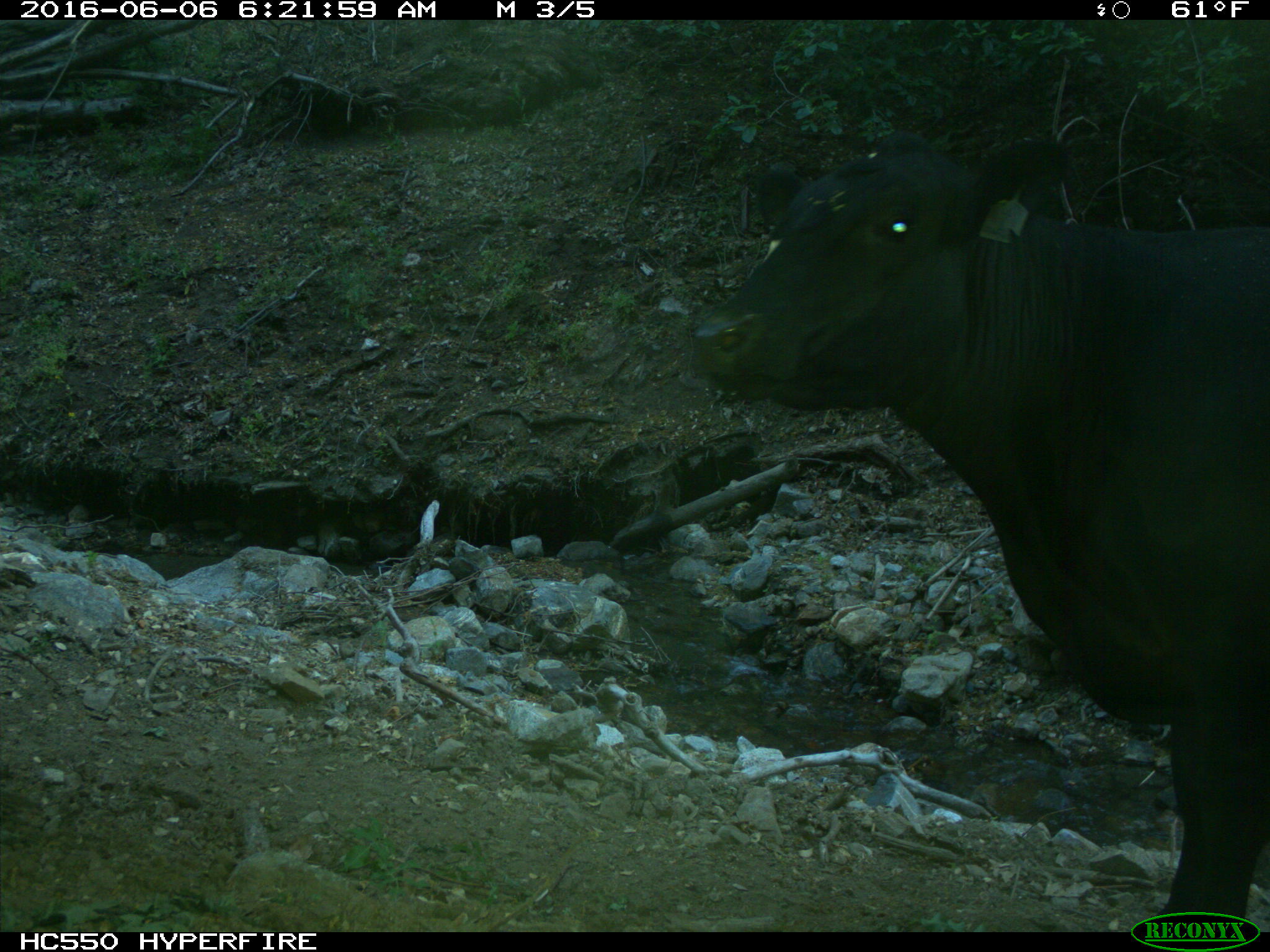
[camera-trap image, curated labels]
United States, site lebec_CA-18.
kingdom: Animalia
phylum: Chordata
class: Mammalia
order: Artiodactyla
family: Bovidae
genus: Bos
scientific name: Bos taurus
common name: domestic cow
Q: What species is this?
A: Bos taurus (domestic cow).